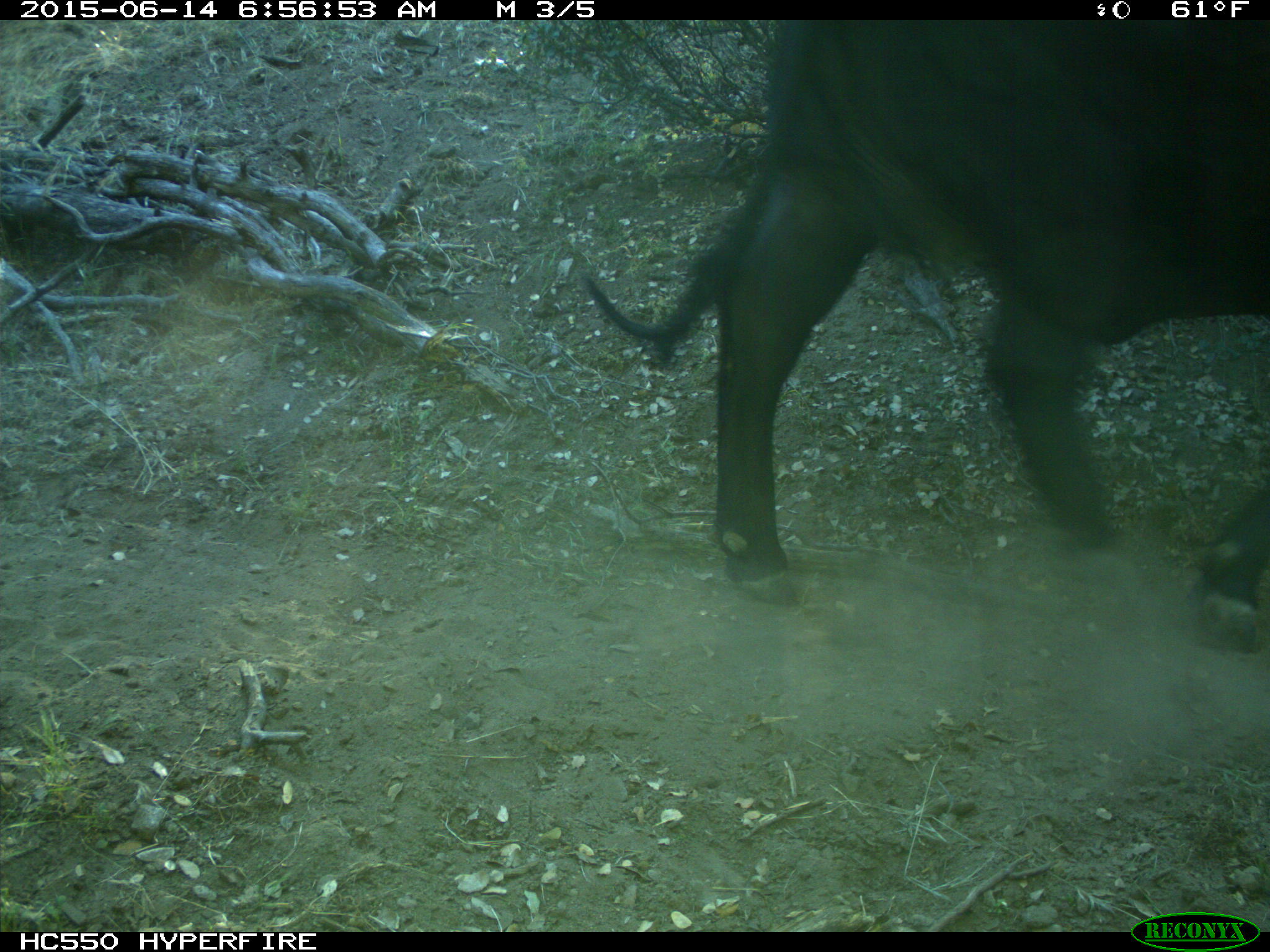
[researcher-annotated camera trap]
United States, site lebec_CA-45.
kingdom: Animalia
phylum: Chordata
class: Mammalia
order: Artiodactyla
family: Bovidae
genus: Bos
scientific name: Bos taurus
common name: domestic cow